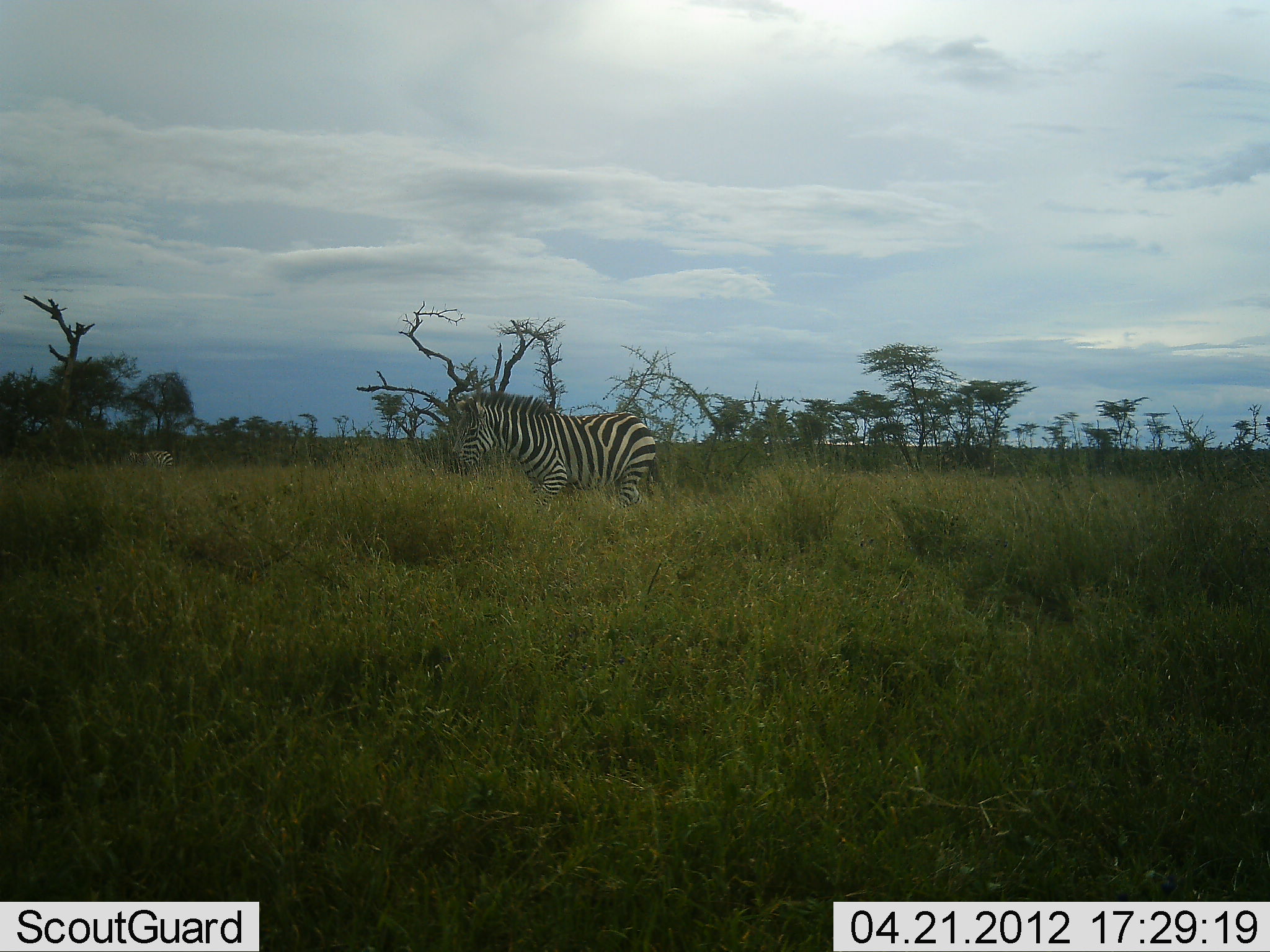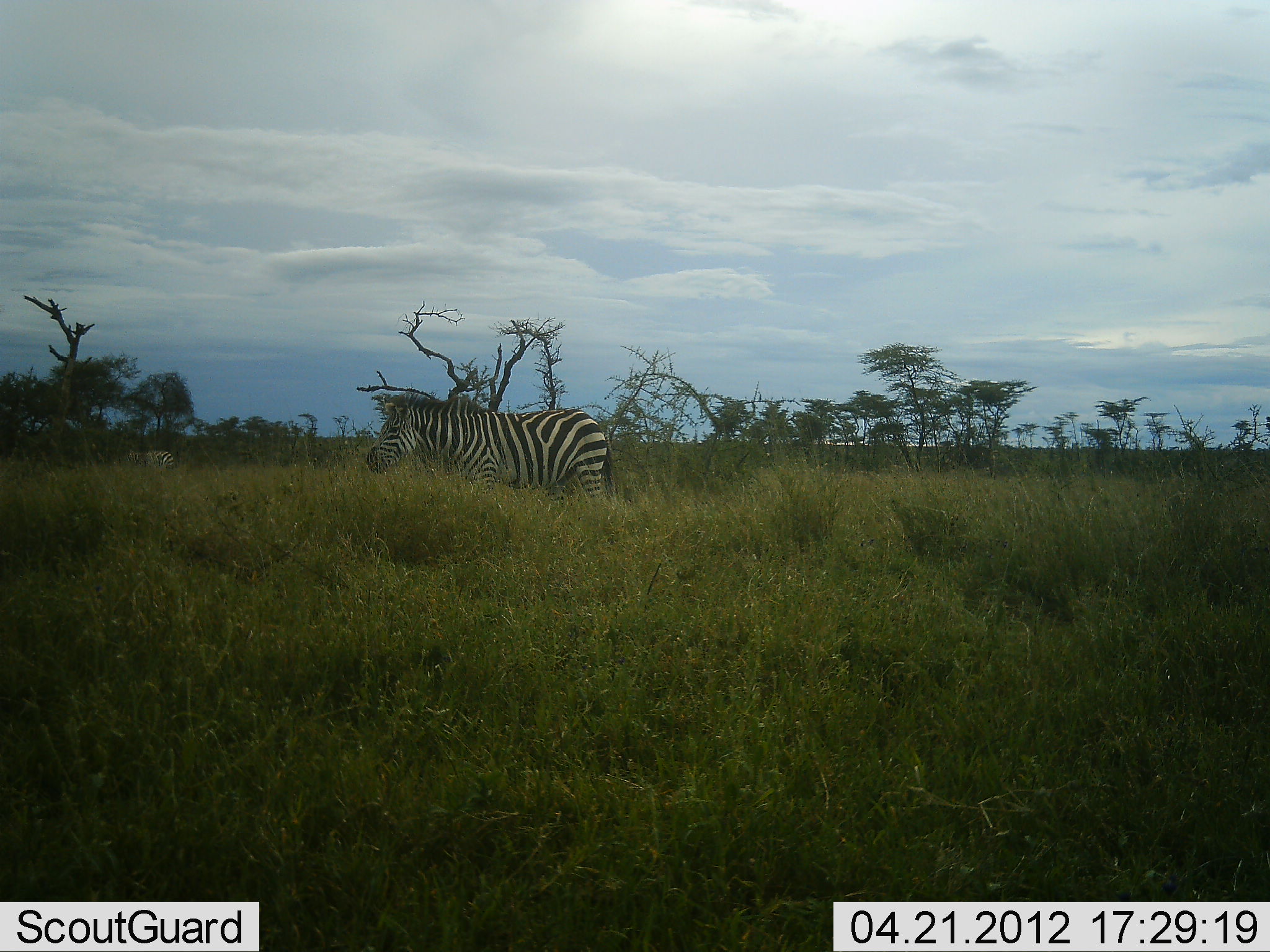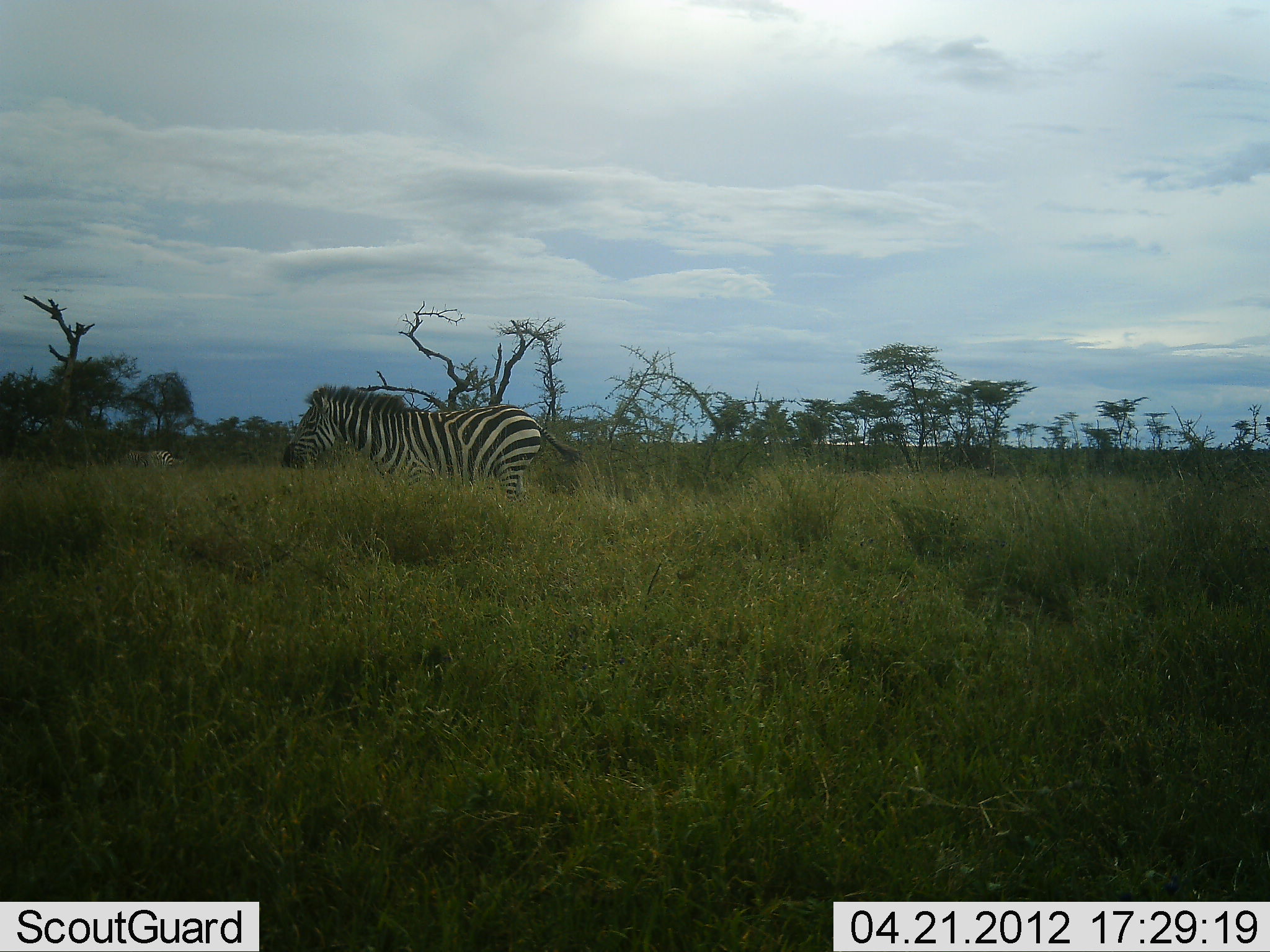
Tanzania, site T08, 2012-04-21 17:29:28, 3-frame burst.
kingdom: Animalia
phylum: Chordata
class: Mammalia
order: Perissodactyla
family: Equidae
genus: Equus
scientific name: Equus quagga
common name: plains zebra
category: zebra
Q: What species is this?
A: Zebra (plains zebra) (Equus quagga).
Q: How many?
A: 1.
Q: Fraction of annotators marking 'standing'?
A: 14%.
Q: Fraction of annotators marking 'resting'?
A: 0%.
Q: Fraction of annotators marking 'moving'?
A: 91%.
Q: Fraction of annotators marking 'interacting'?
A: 5%.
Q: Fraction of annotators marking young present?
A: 0%.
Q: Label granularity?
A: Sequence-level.